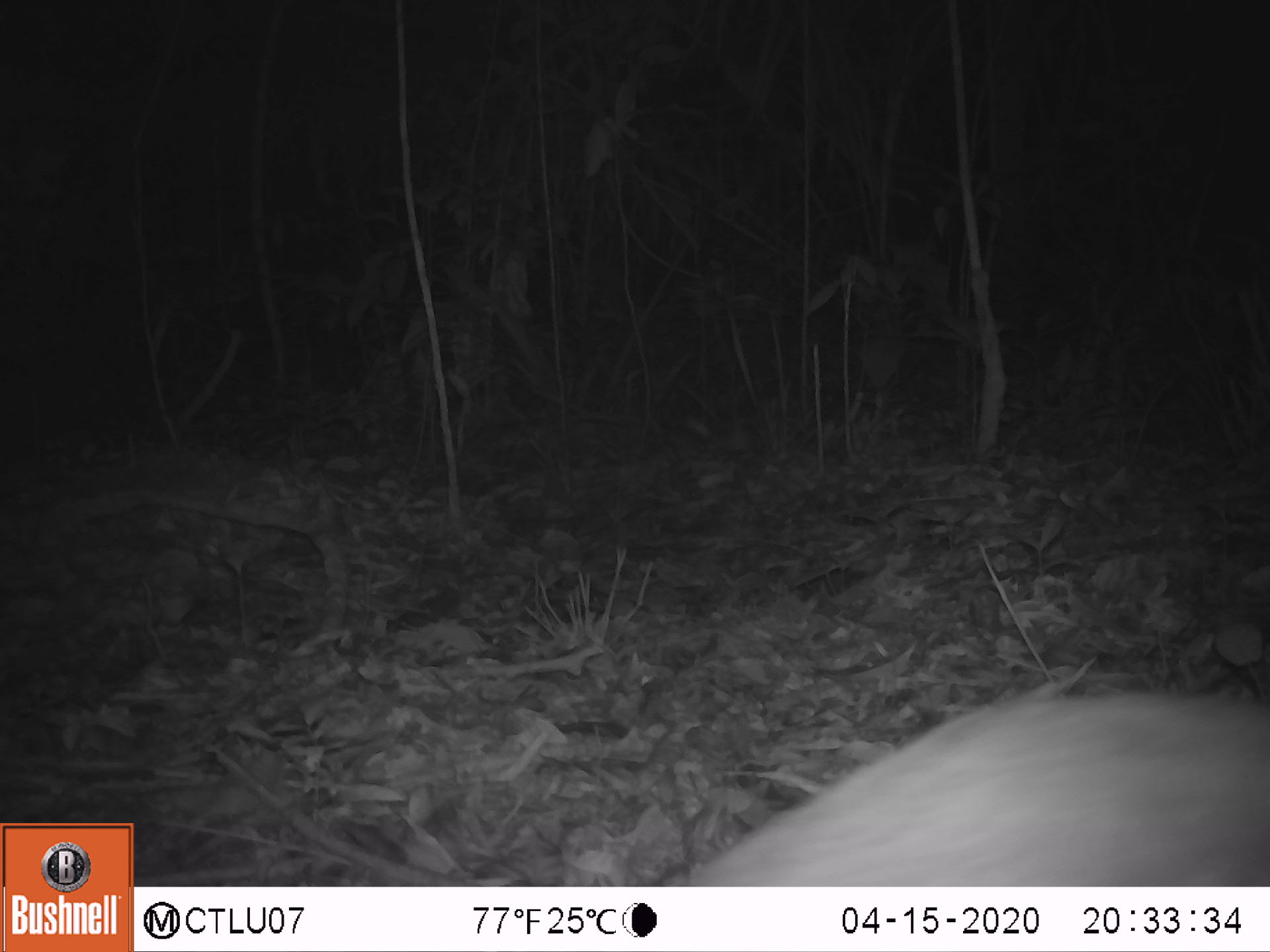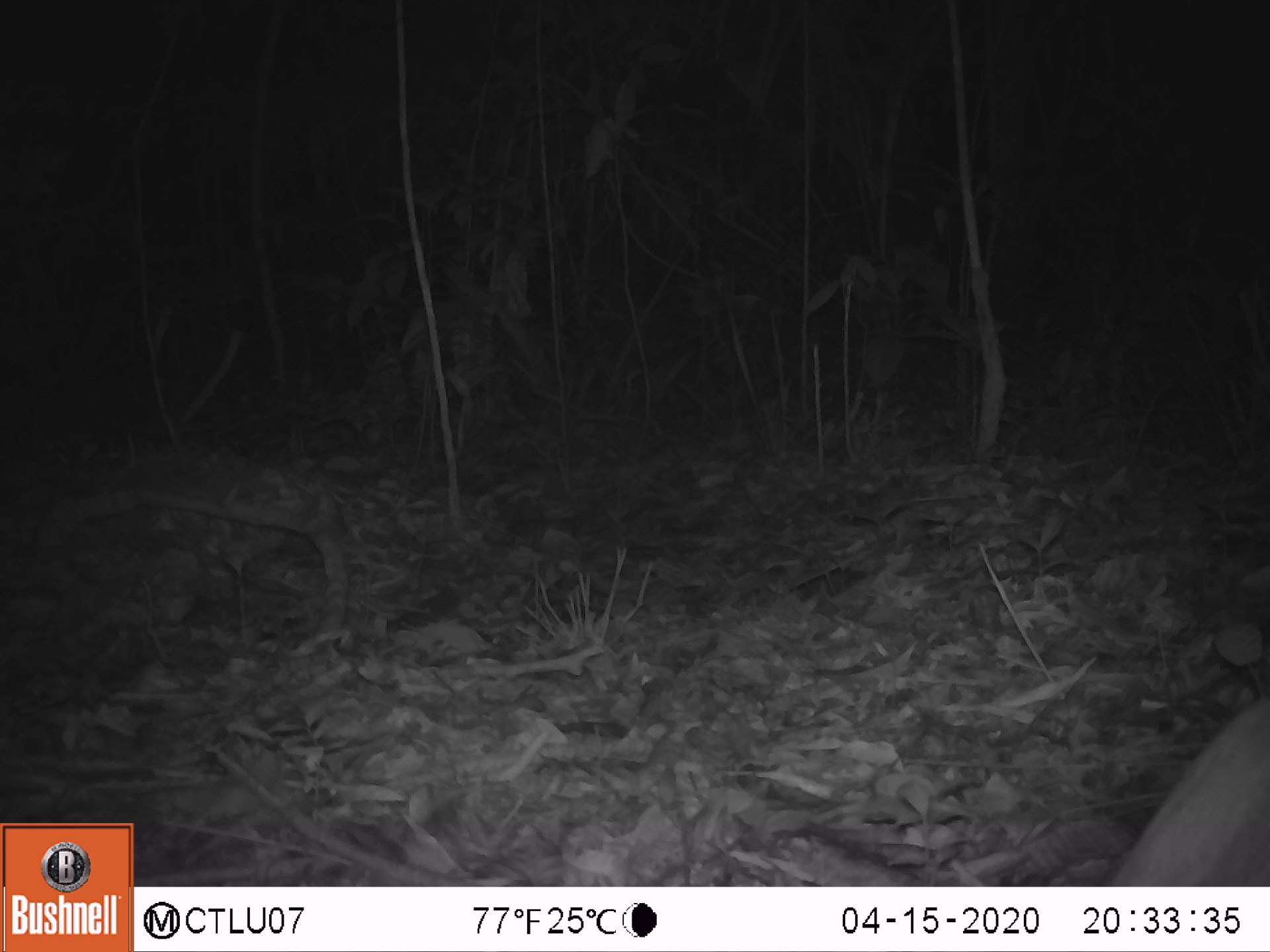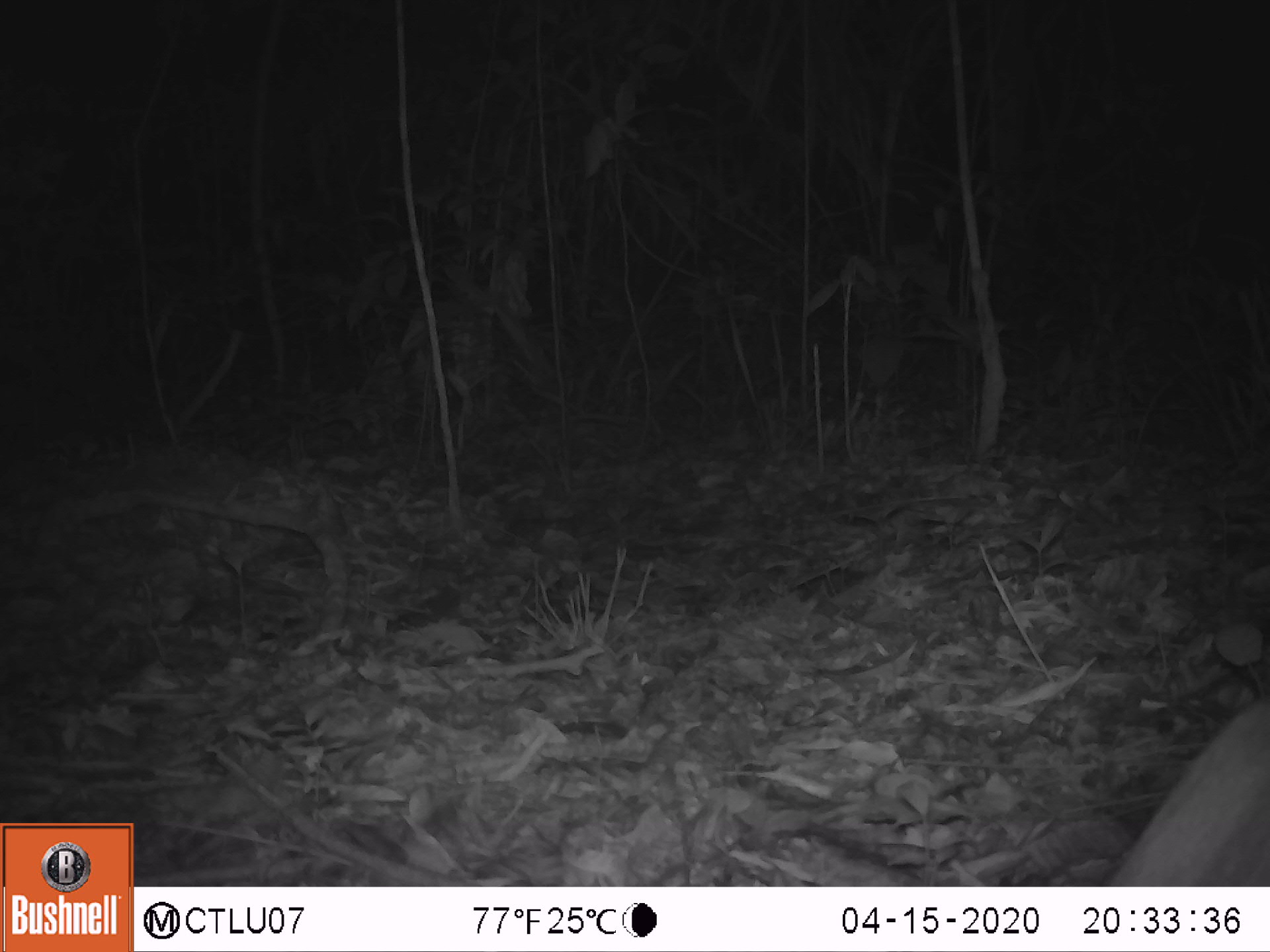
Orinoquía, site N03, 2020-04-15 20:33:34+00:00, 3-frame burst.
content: unidentified animal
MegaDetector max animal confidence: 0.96